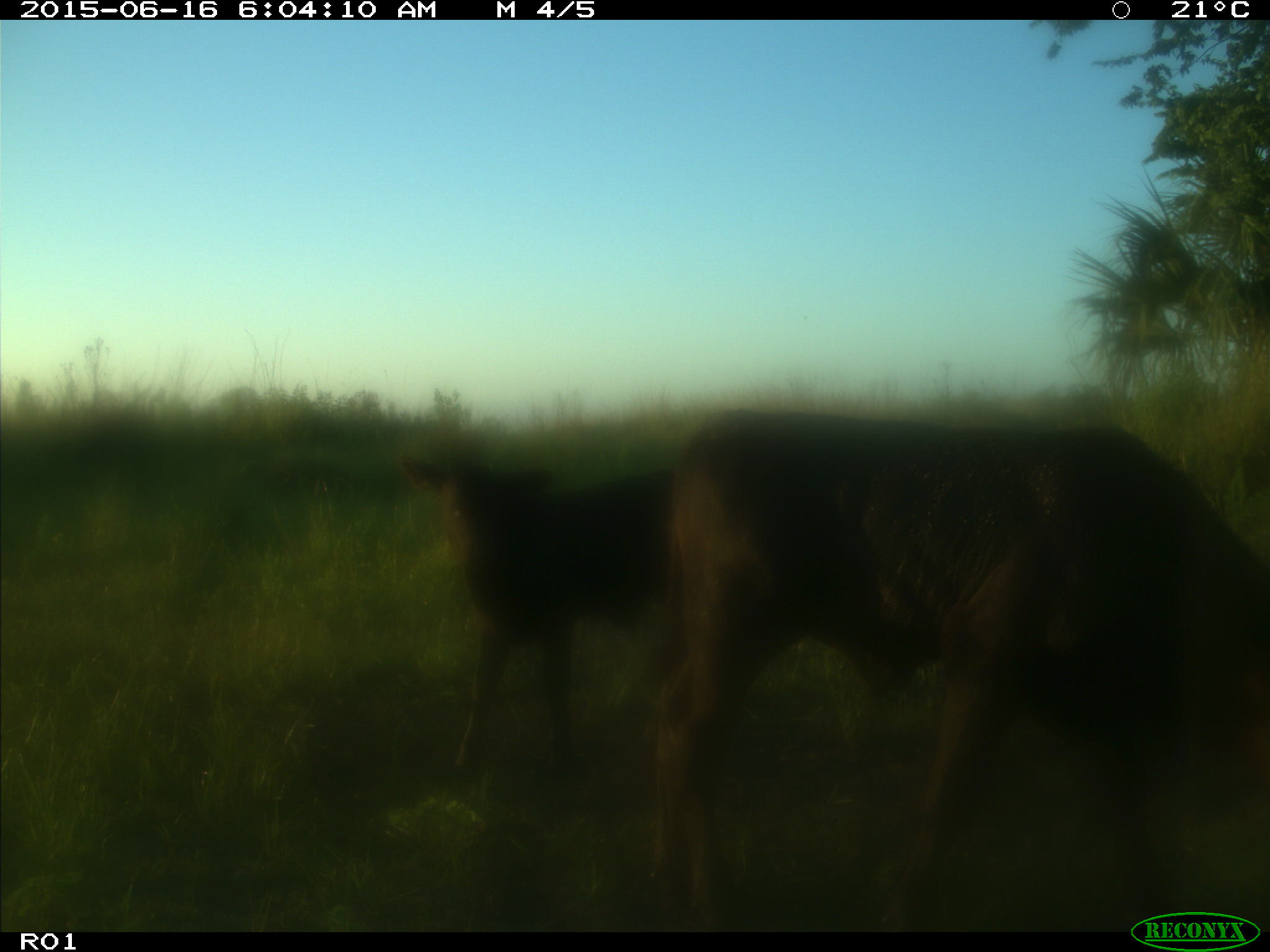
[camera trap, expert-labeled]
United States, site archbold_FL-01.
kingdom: Animalia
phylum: Chordata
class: Mammalia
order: Artiodactyla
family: Bovidae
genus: Bos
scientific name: Bos taurus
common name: domestic cow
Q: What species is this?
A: Bos taurus (domestic cow).